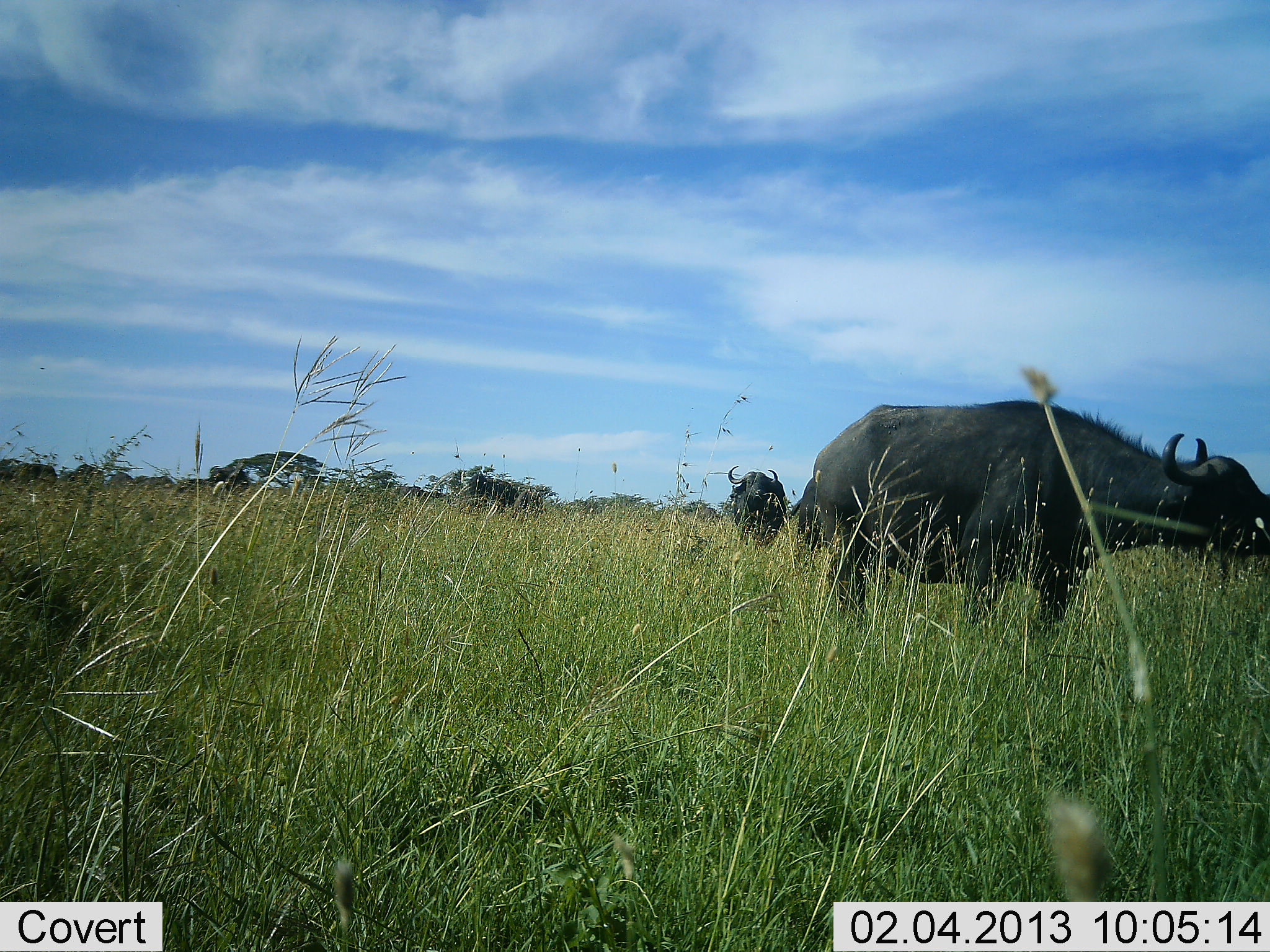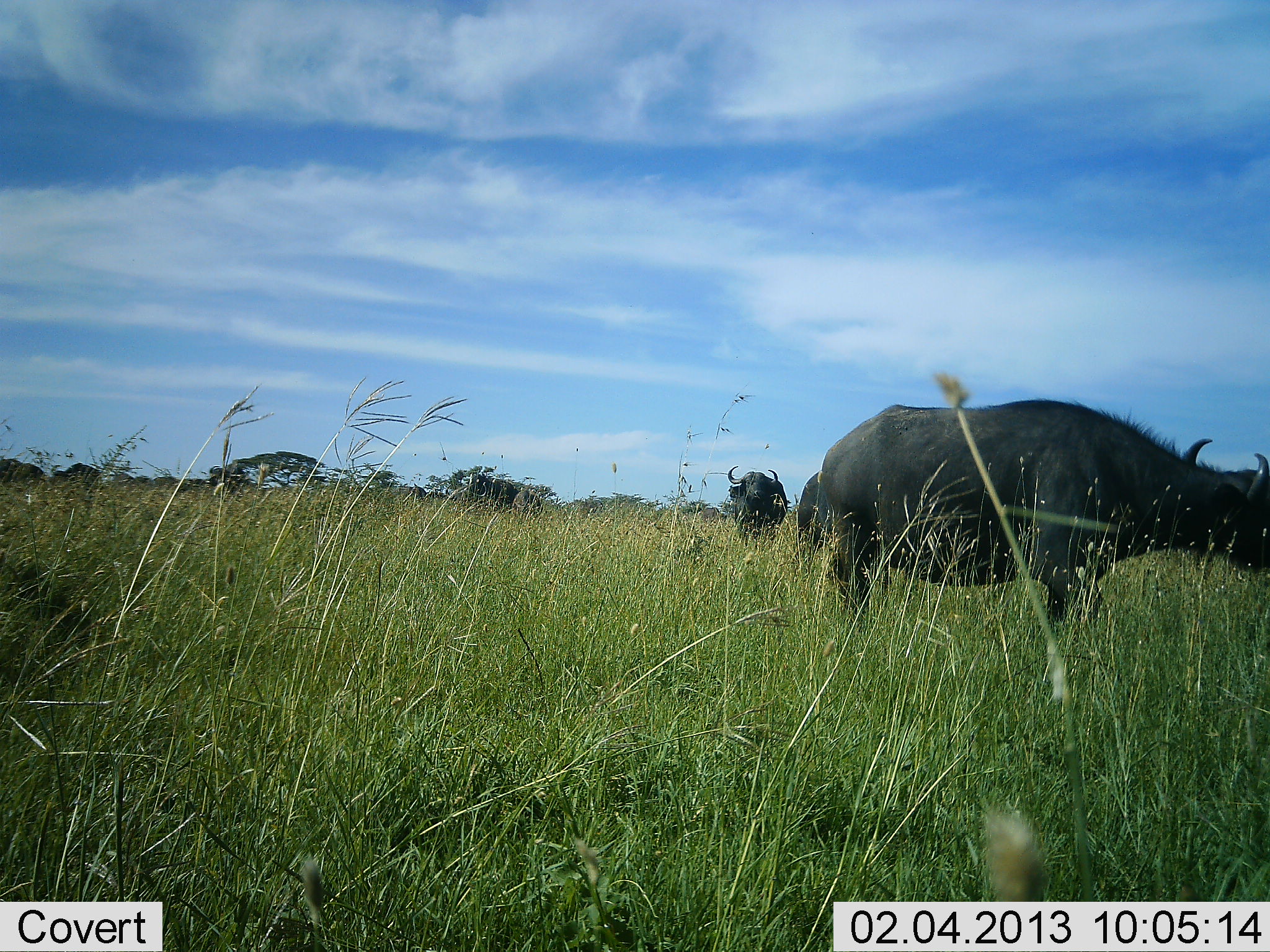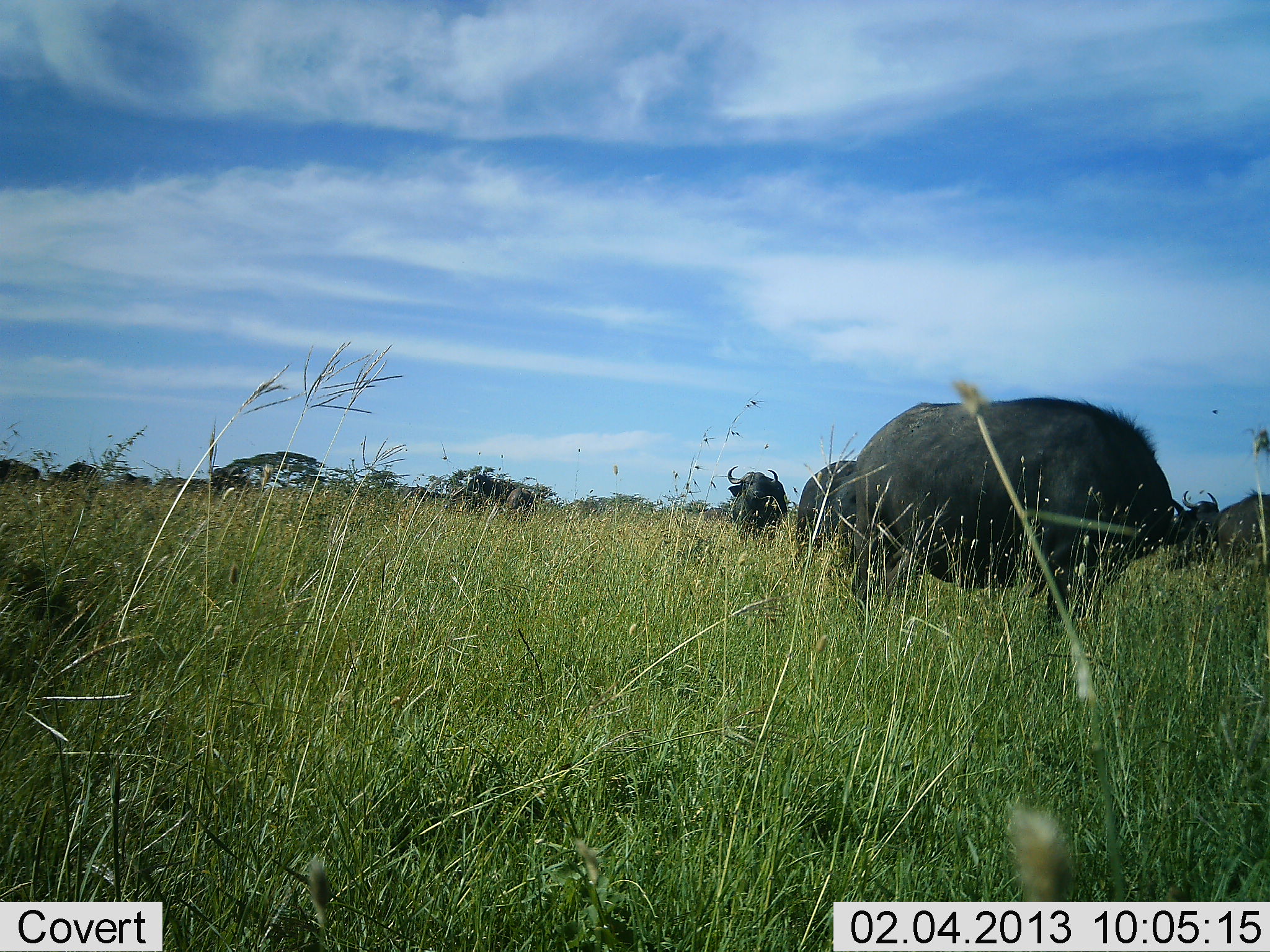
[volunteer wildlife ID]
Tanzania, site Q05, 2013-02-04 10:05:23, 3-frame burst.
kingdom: Animalia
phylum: Chordata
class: Mammalia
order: Artiodactyla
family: Bovidae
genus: Syncerus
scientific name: Syncerus caffer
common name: cape buffalo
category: buffalo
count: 3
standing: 79%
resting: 3%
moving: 15%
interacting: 0%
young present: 3%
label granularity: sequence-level